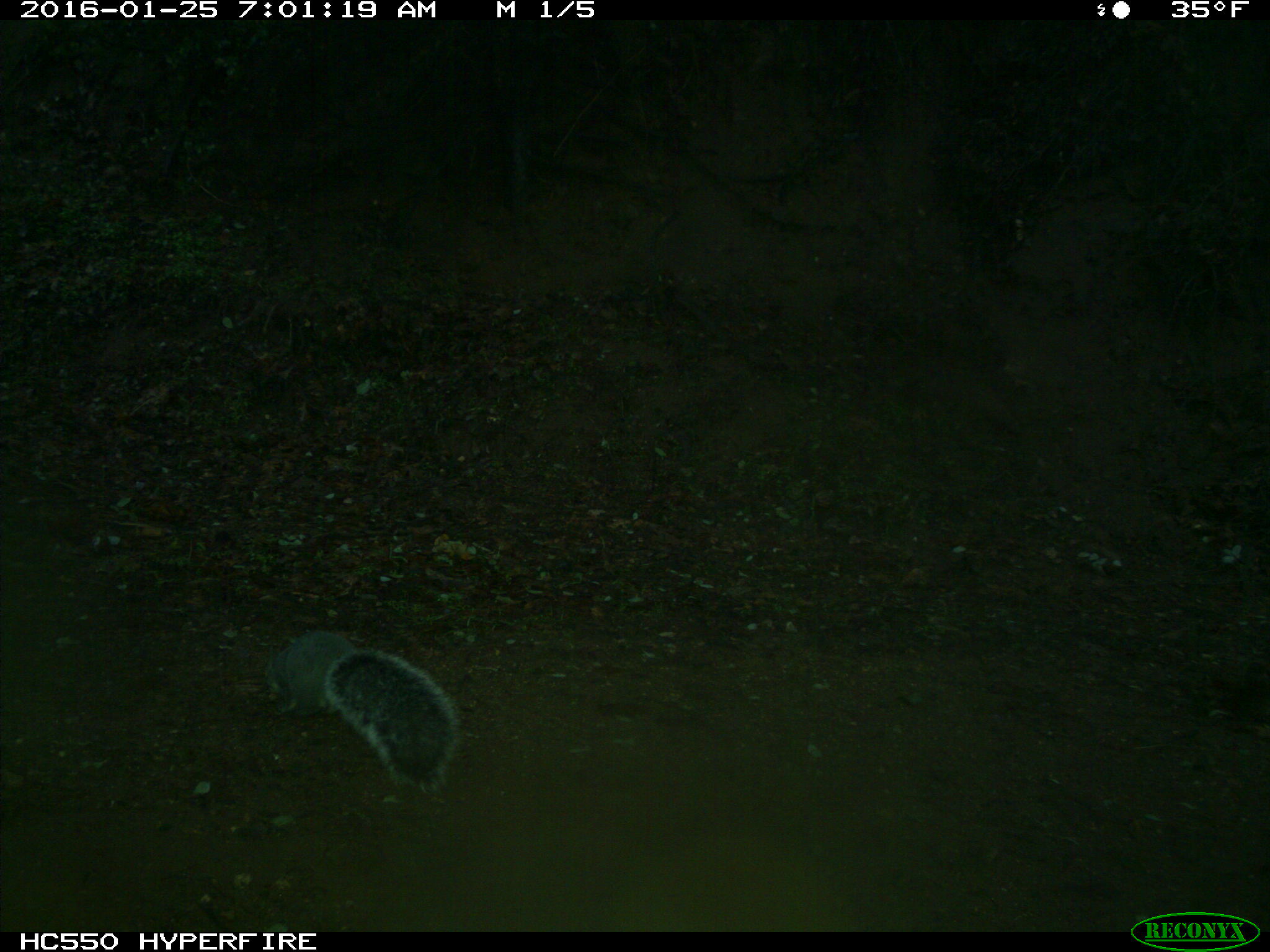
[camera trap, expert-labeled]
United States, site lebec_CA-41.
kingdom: Animalia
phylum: Chordata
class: Mammalia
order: Rodentia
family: Sciuridae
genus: Sciurus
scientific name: Sciurus carolinensis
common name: eastern gray squirrel